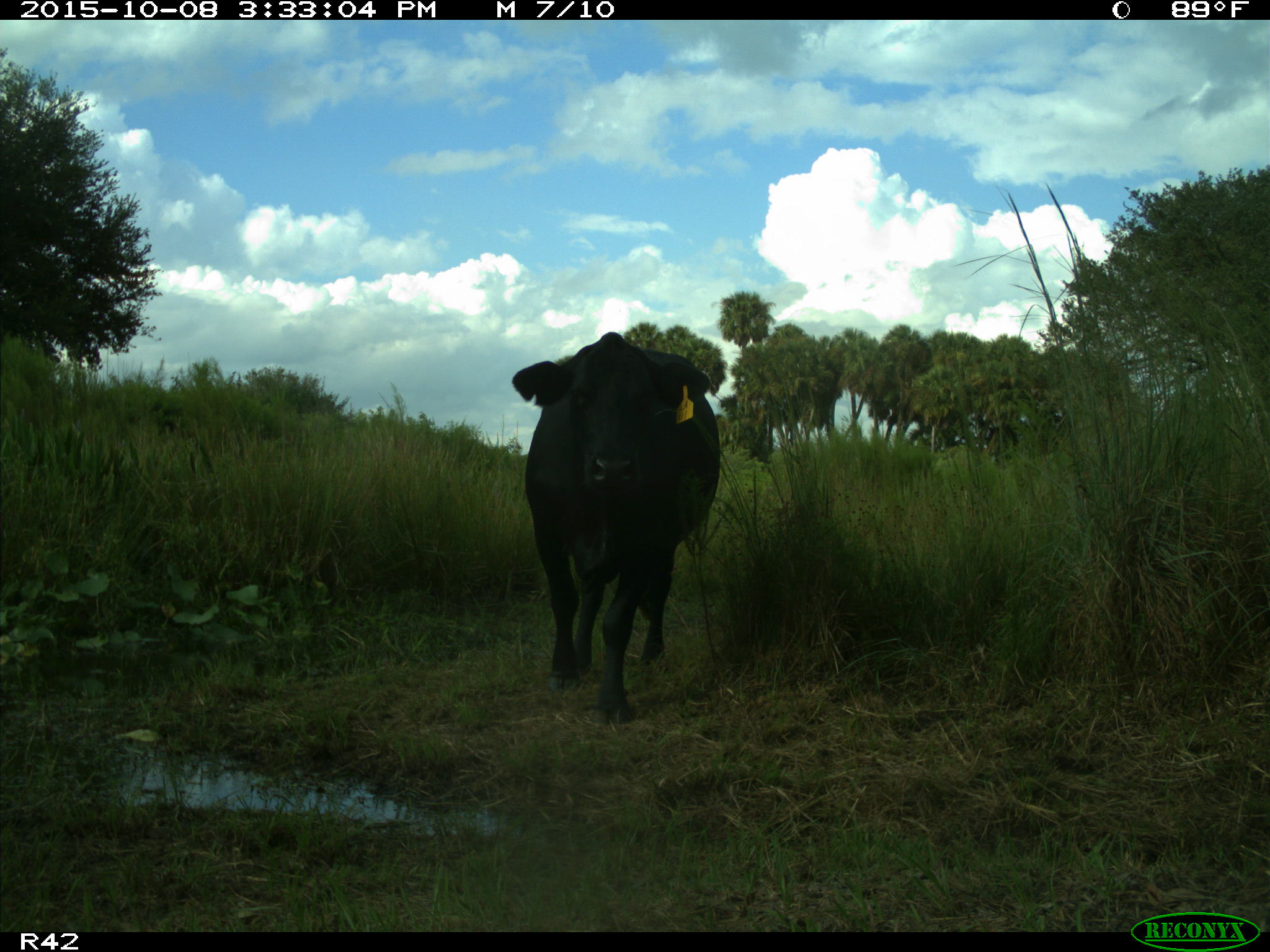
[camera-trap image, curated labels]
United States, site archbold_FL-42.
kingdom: Animalia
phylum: Chordata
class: Mammalia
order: Artiodactyla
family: Bovidae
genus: Bos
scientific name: Bos taurus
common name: domestic cow